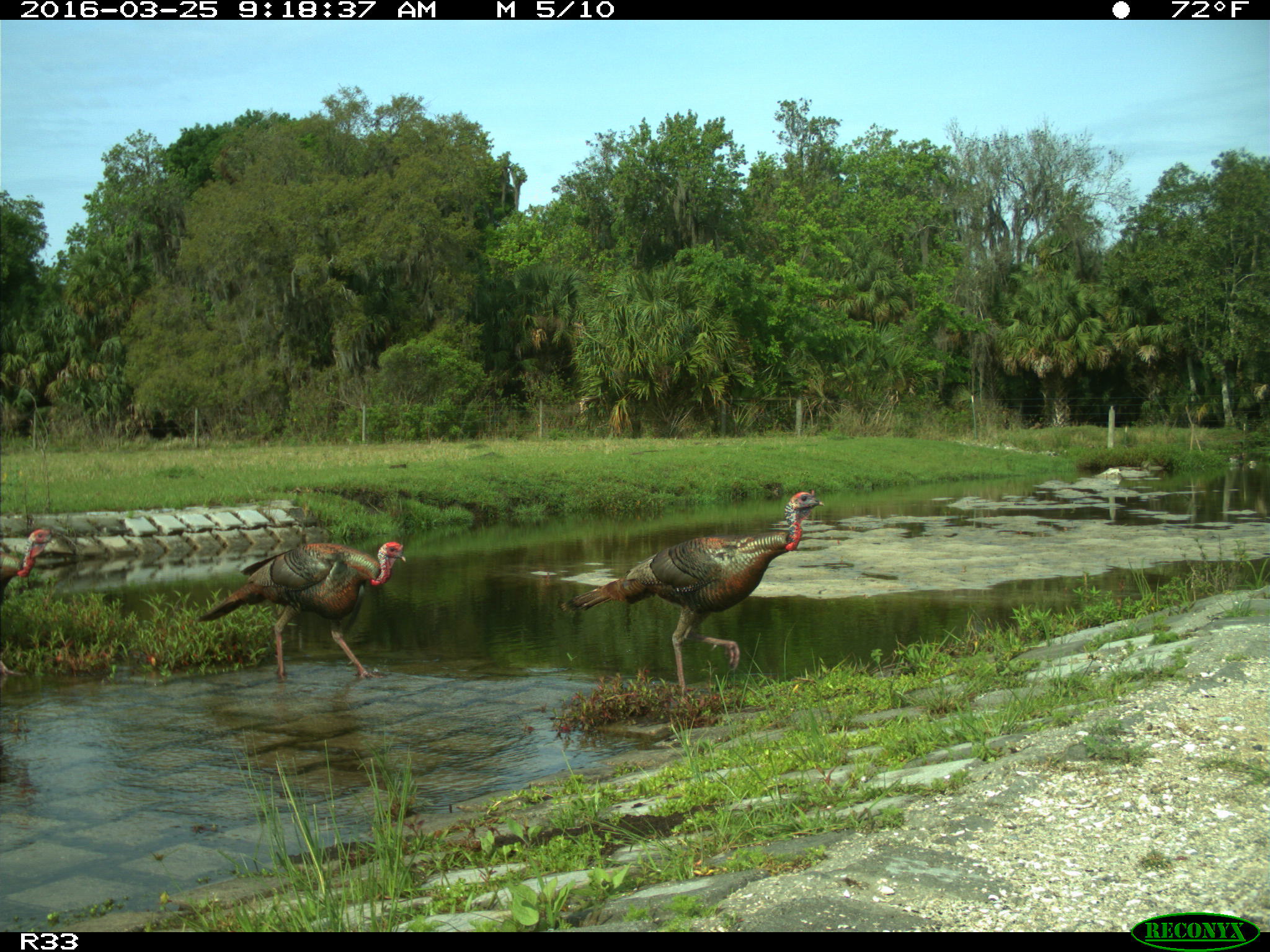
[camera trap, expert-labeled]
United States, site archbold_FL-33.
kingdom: Animalia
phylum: Chordata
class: Aves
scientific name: Aves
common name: birds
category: unidentified bird